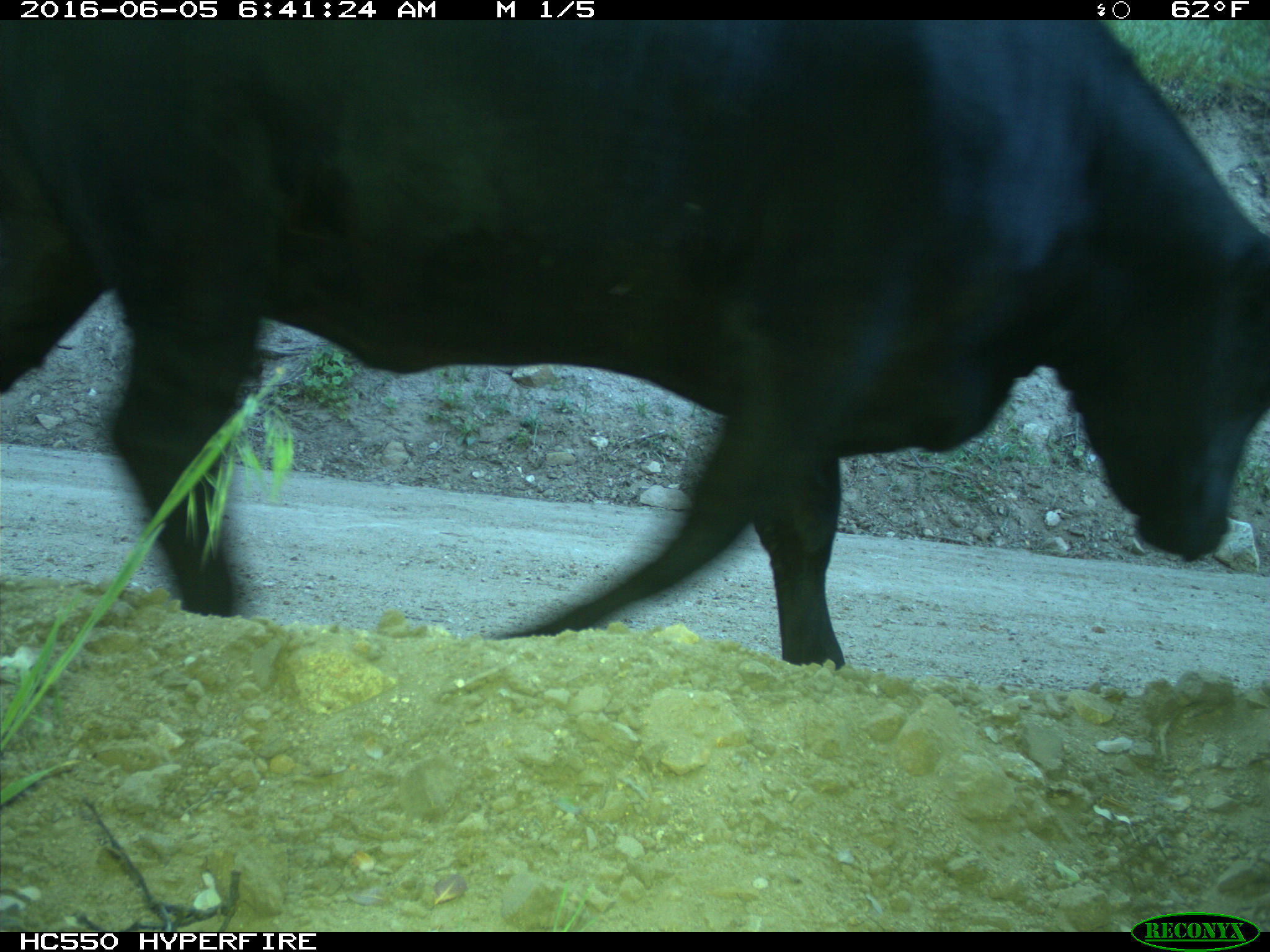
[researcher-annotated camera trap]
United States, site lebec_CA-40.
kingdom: Animalia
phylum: Chordata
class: Mammalia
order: Artiodactyla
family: Bovidae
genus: Bos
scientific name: Bos taurus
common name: domestic cow